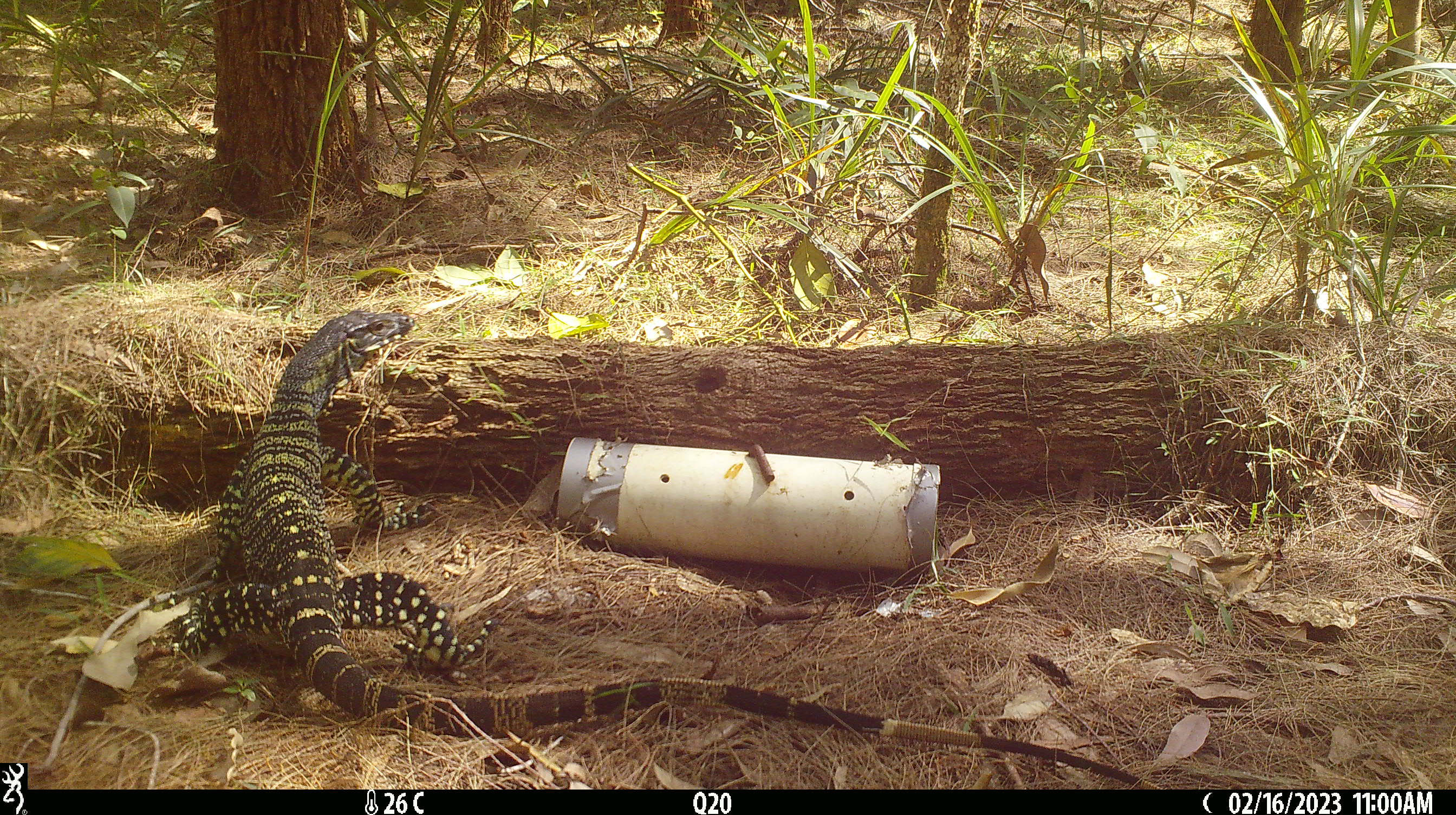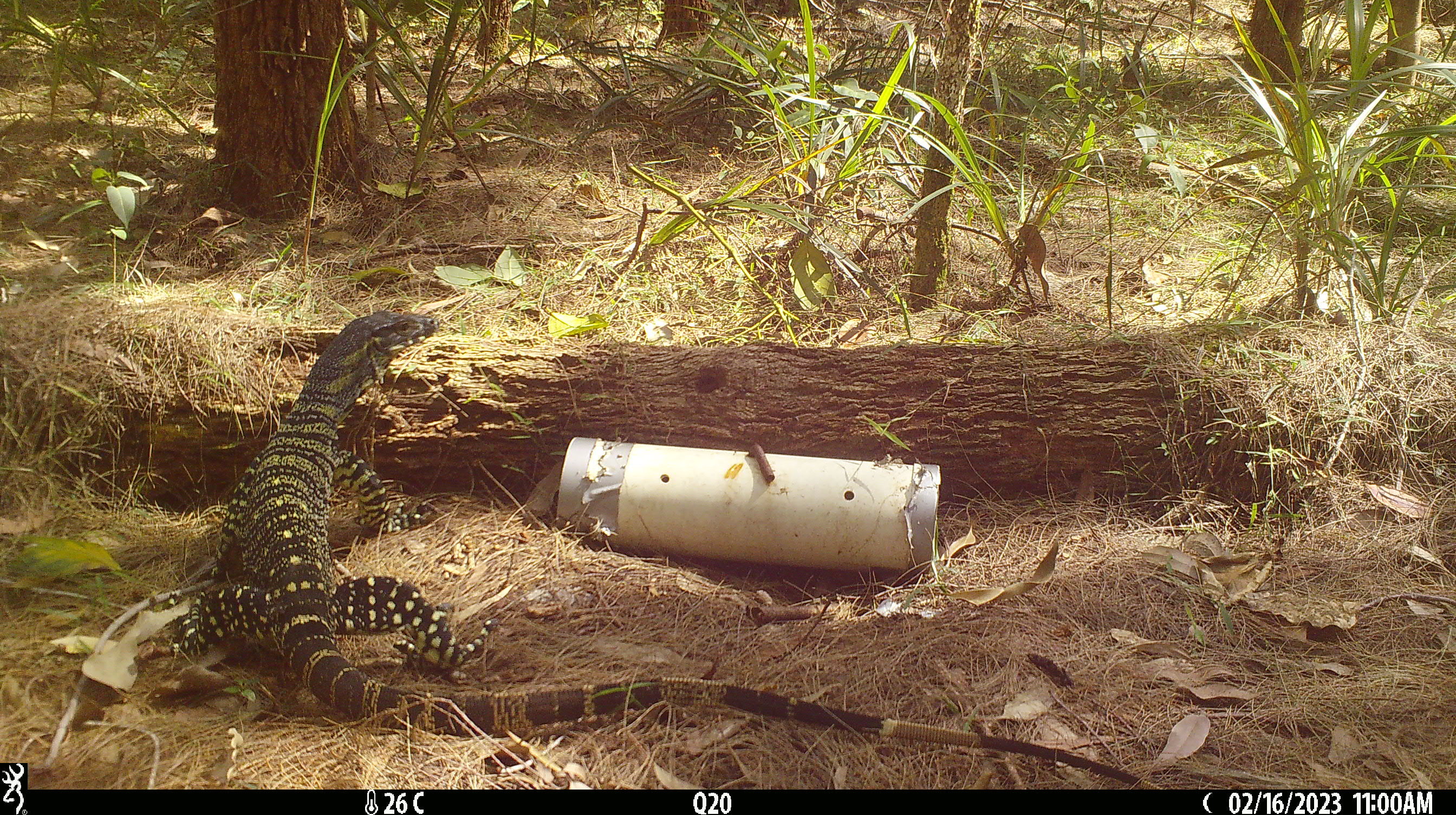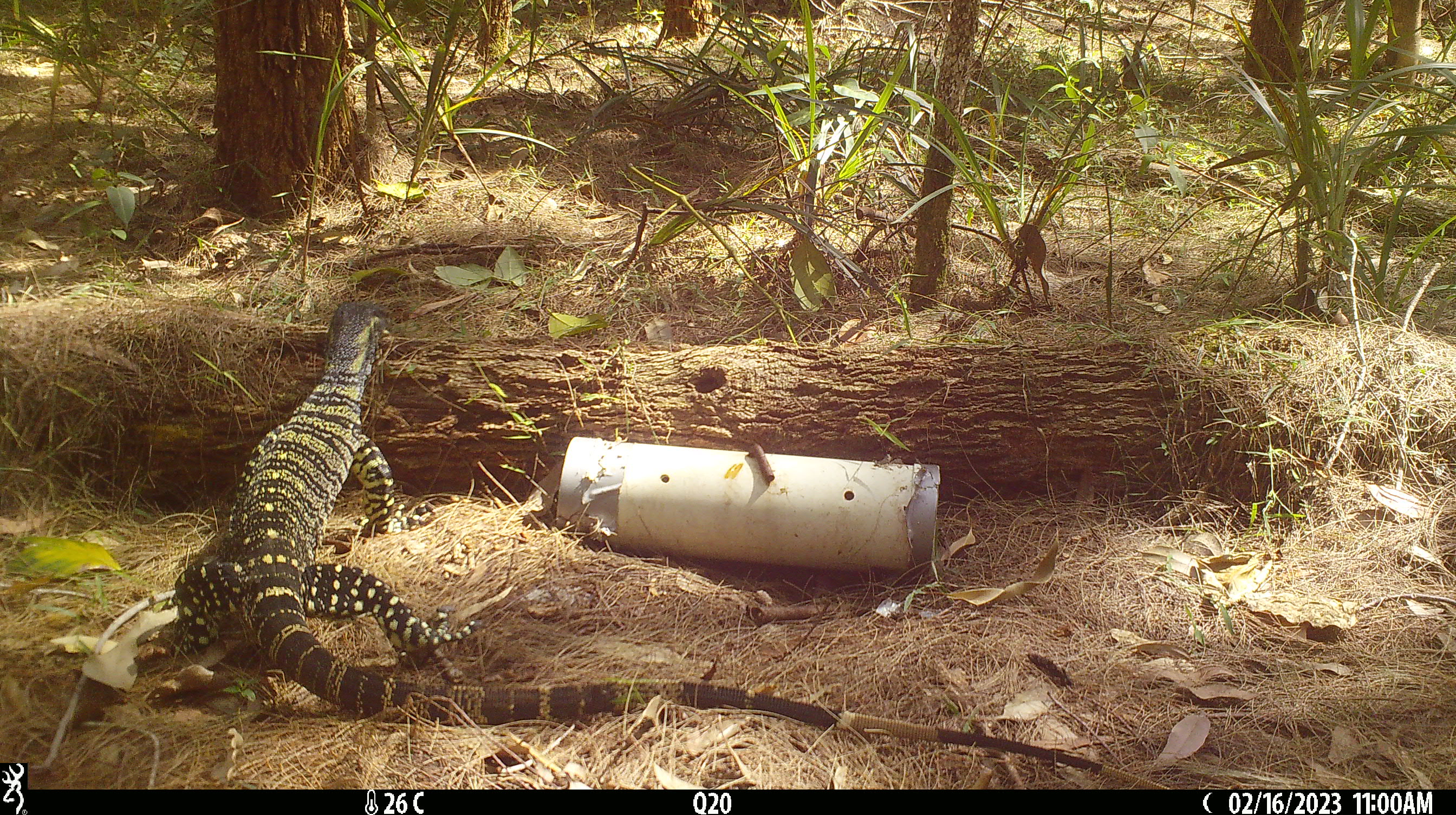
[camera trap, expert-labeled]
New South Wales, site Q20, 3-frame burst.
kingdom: Animalia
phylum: Chordata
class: Reptilia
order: Squamata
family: Varanidae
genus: Varanus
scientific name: Varanus varius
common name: lace monitor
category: goanna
Goanna (lace monitor) (Varanus varius).